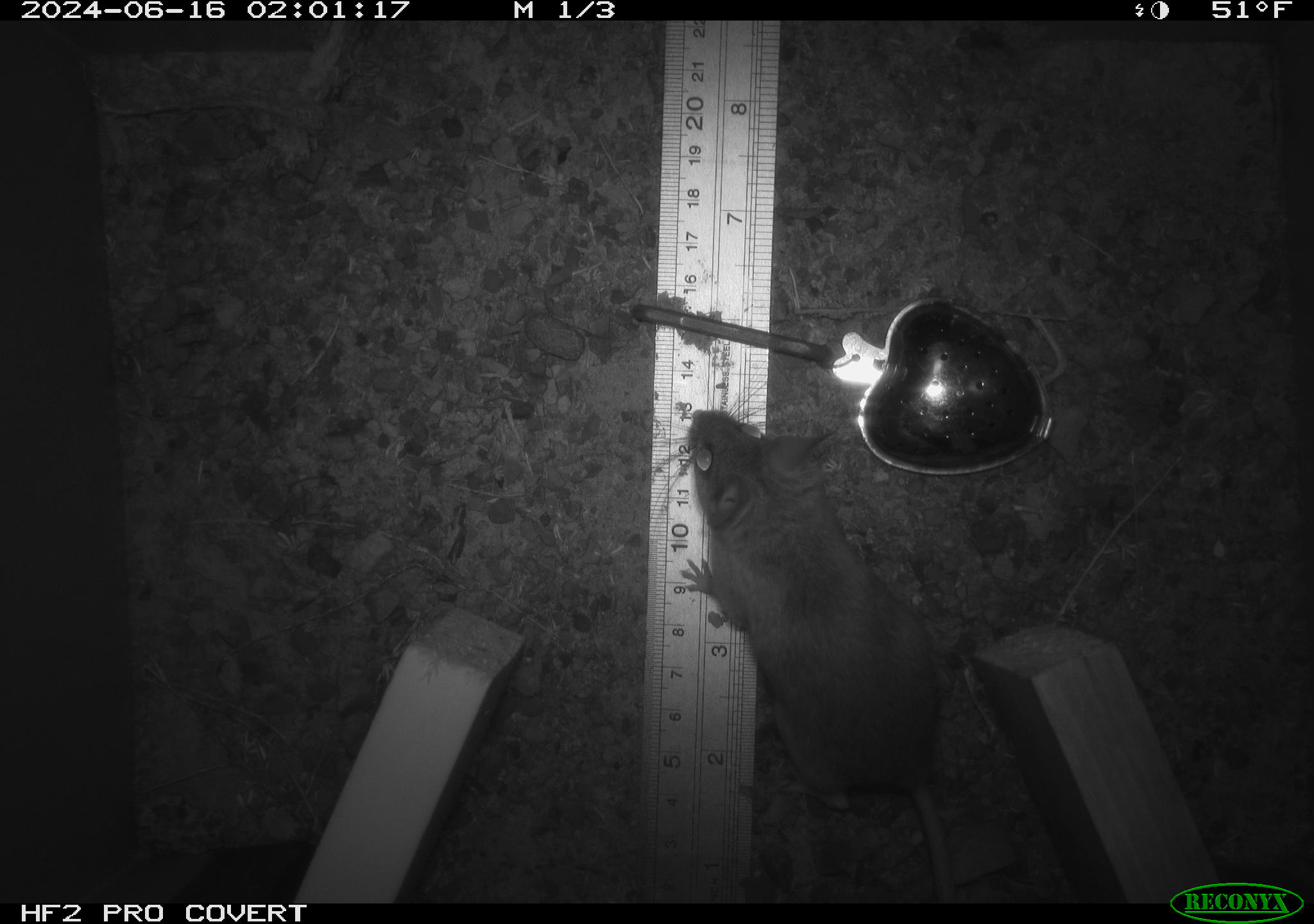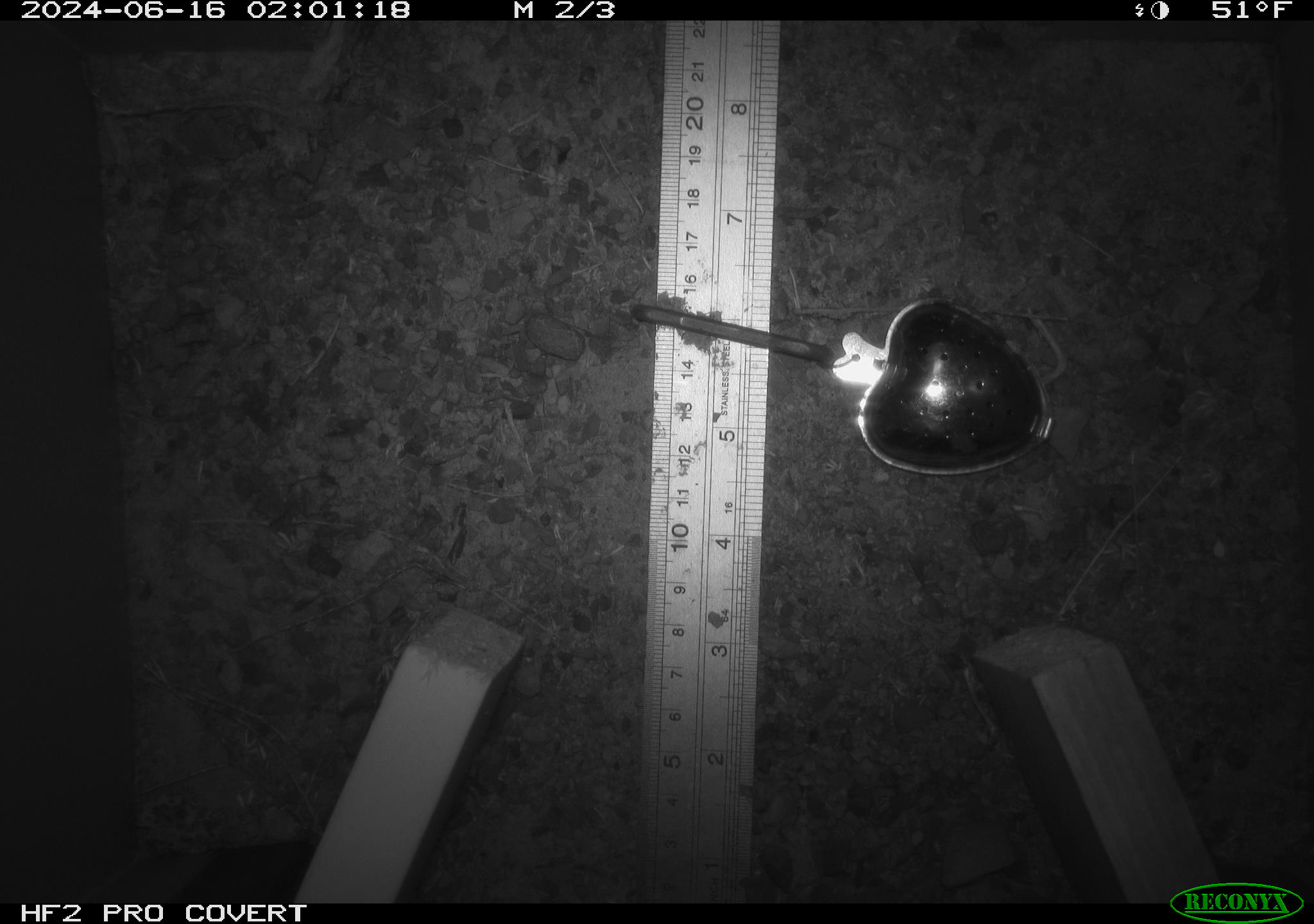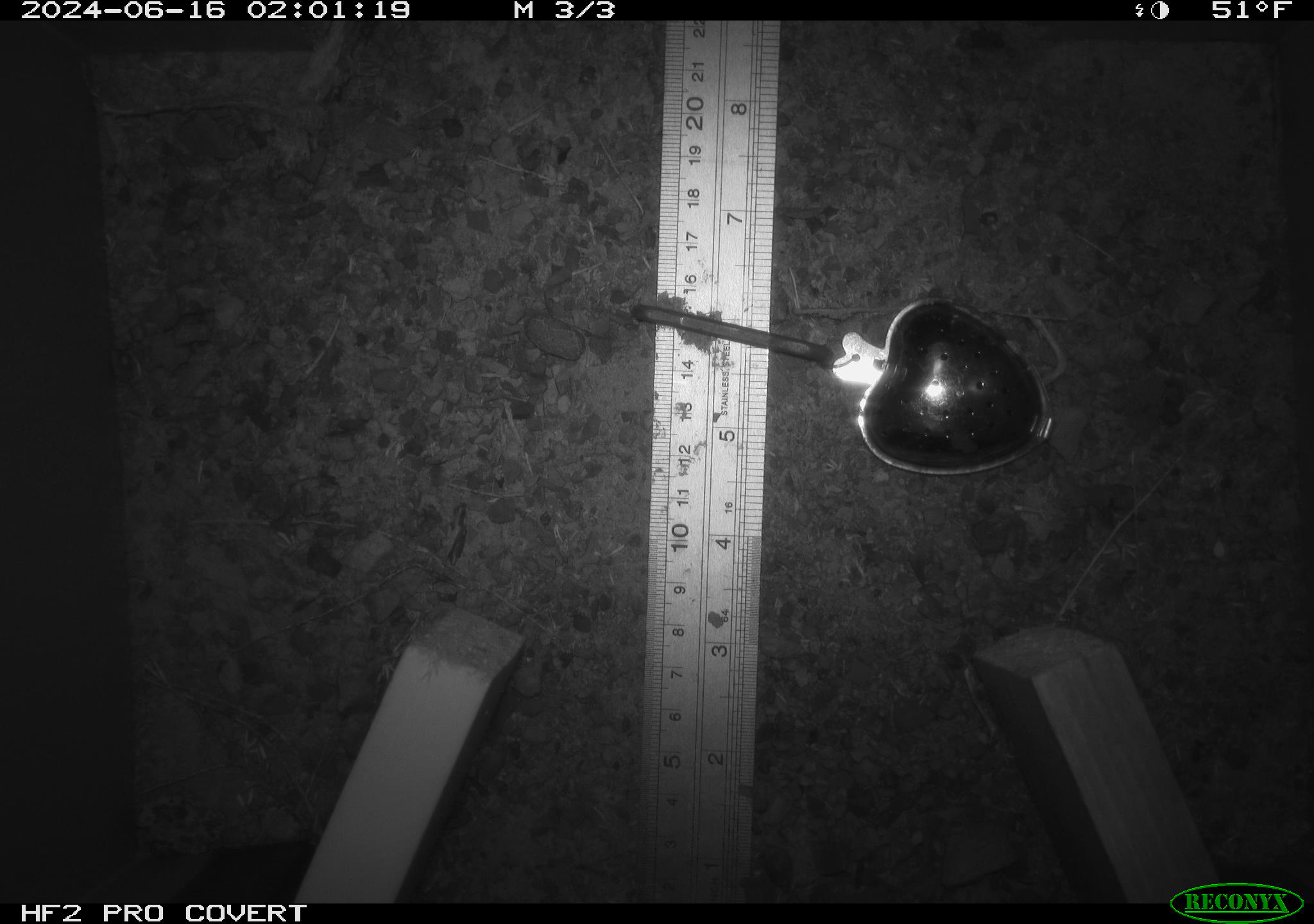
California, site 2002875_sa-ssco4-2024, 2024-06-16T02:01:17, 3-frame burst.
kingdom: Animalia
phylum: Chordata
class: Mammalia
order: Rodentia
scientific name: Rodentia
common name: mouse species